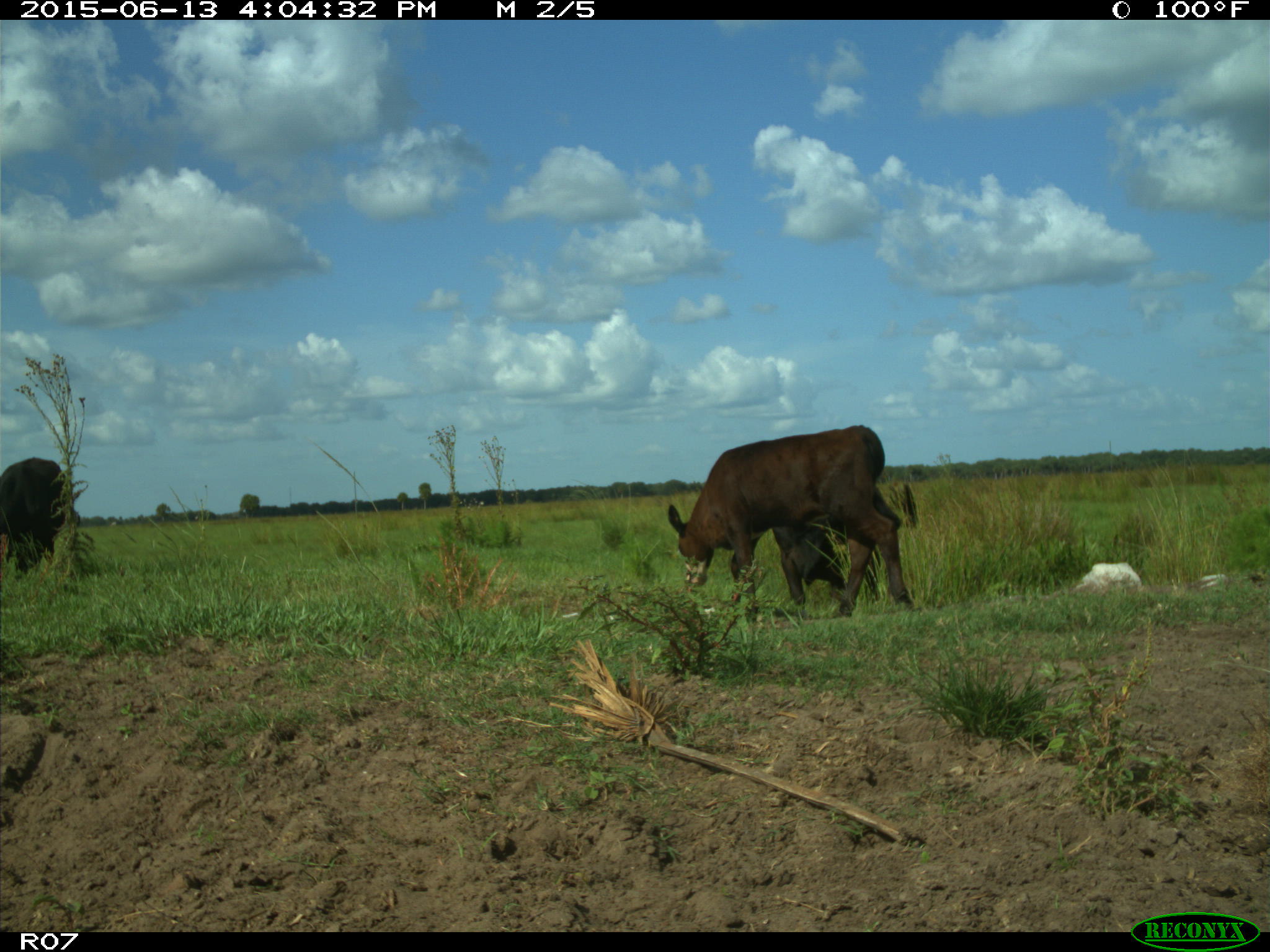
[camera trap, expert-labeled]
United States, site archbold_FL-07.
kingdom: Animalia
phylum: Chordata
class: Mammalia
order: Artiodactyla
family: Bovidae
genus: Bos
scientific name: Bos taurus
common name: domestic cow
Bos taurus (domestic cow).